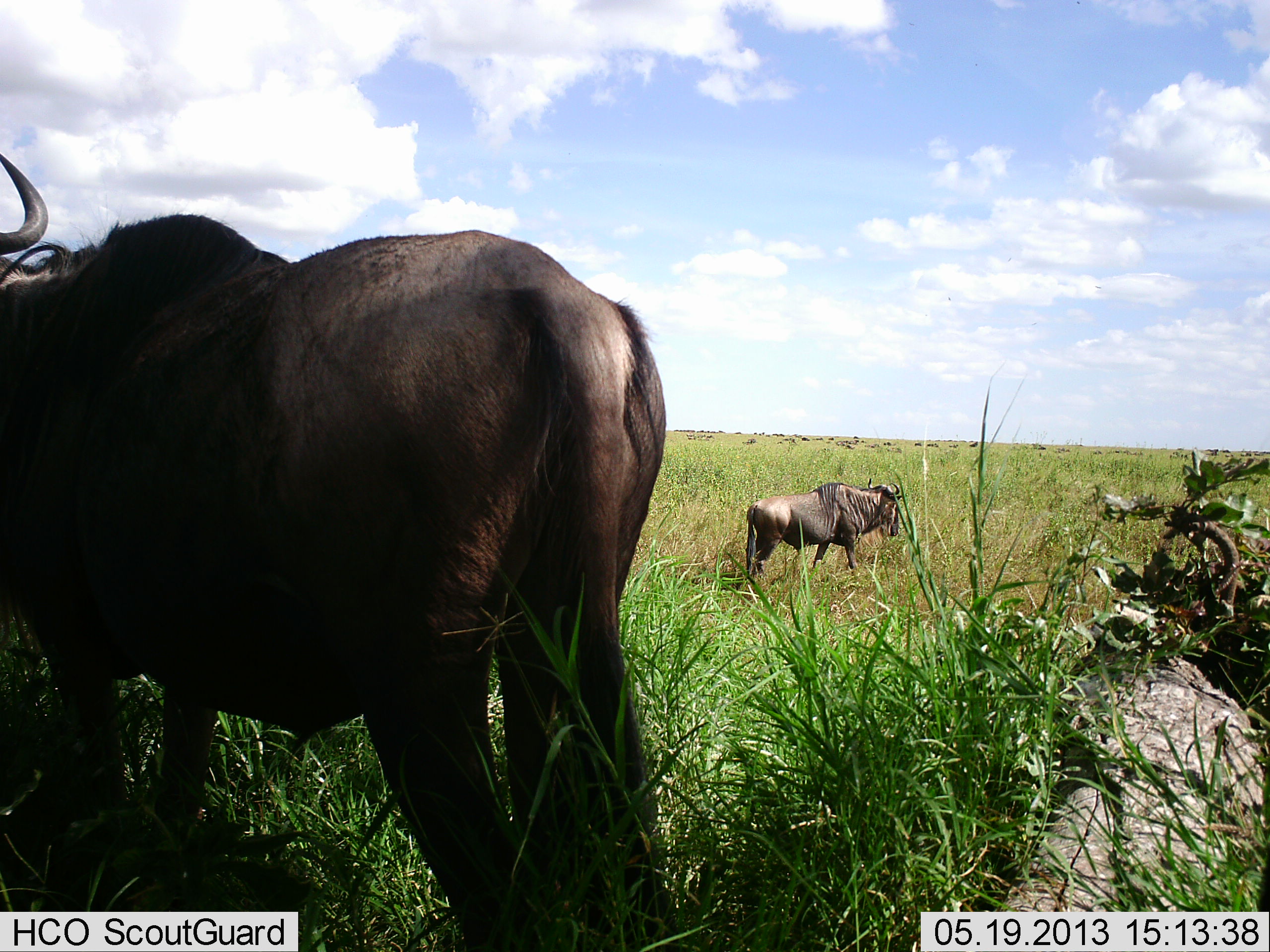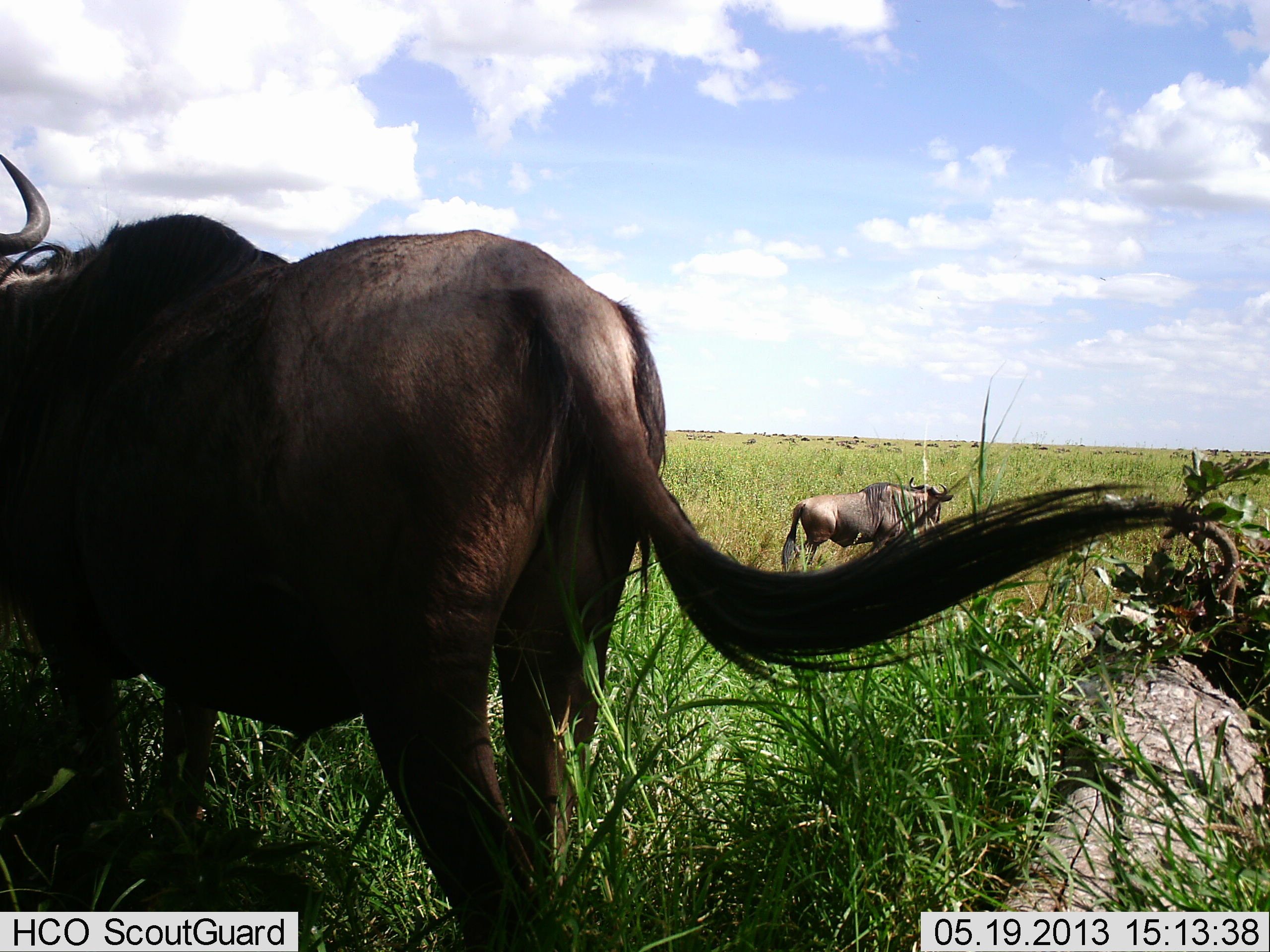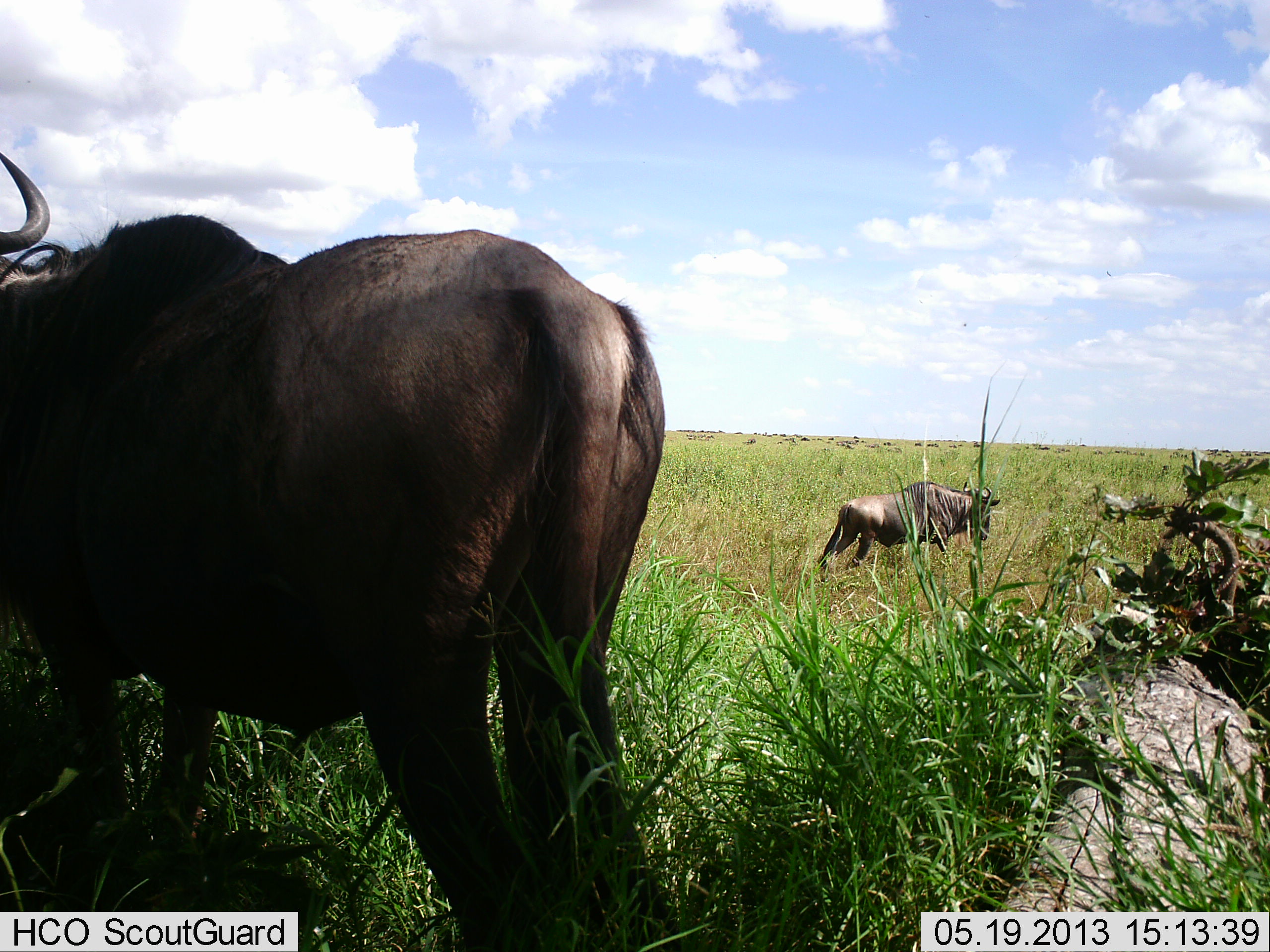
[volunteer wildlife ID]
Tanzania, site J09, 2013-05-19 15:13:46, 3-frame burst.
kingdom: Animalia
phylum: Chordata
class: Mammalia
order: Artiodactyla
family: Bovidae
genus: Connochaetes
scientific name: Connochaetes taurinus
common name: blue wildebeest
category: wildebeest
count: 2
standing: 85%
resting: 8%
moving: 77%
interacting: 0%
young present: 0%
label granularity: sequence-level